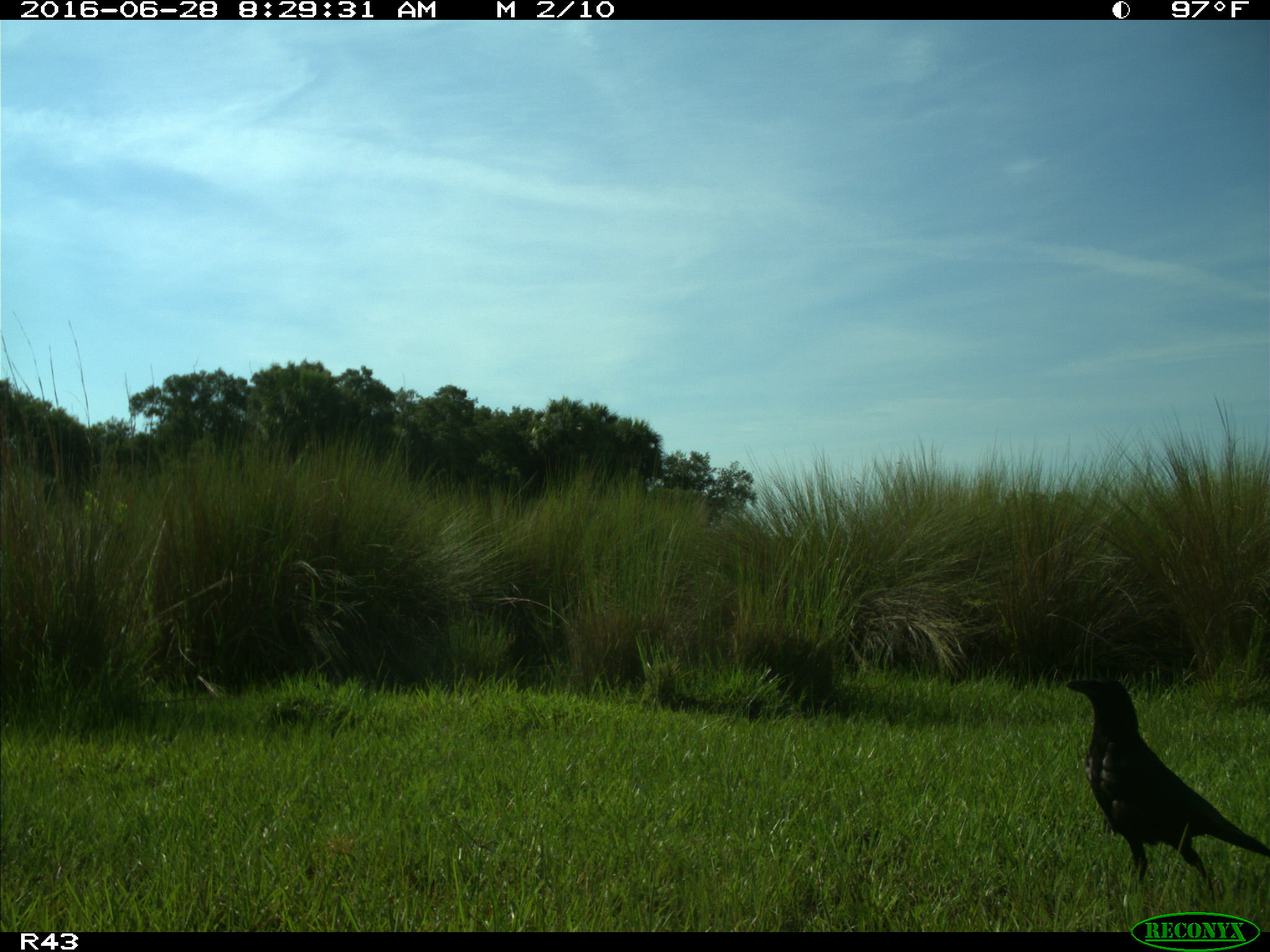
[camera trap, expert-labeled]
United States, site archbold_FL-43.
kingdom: Animalia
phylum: Chordata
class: Aves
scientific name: Aves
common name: birds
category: unidentified bird